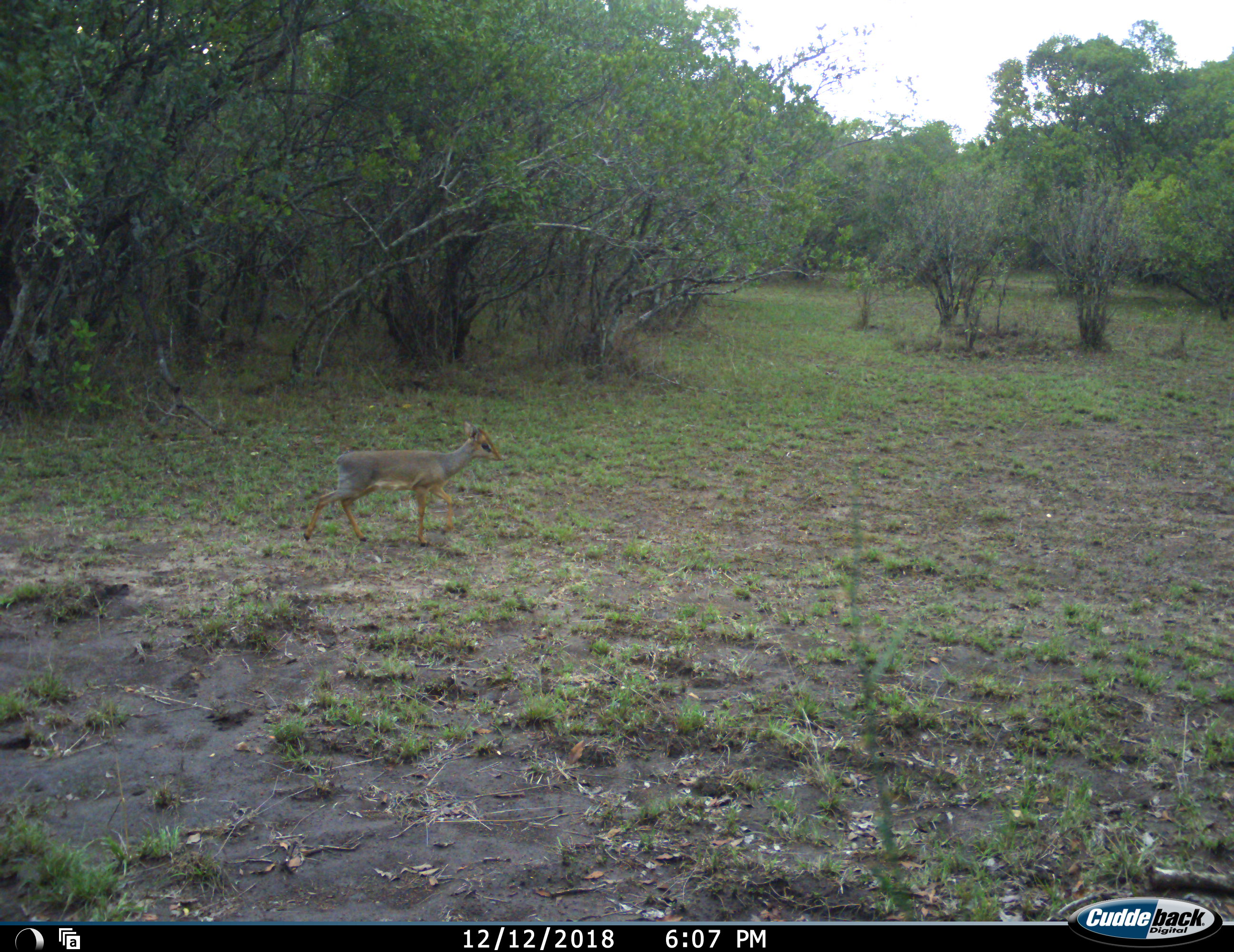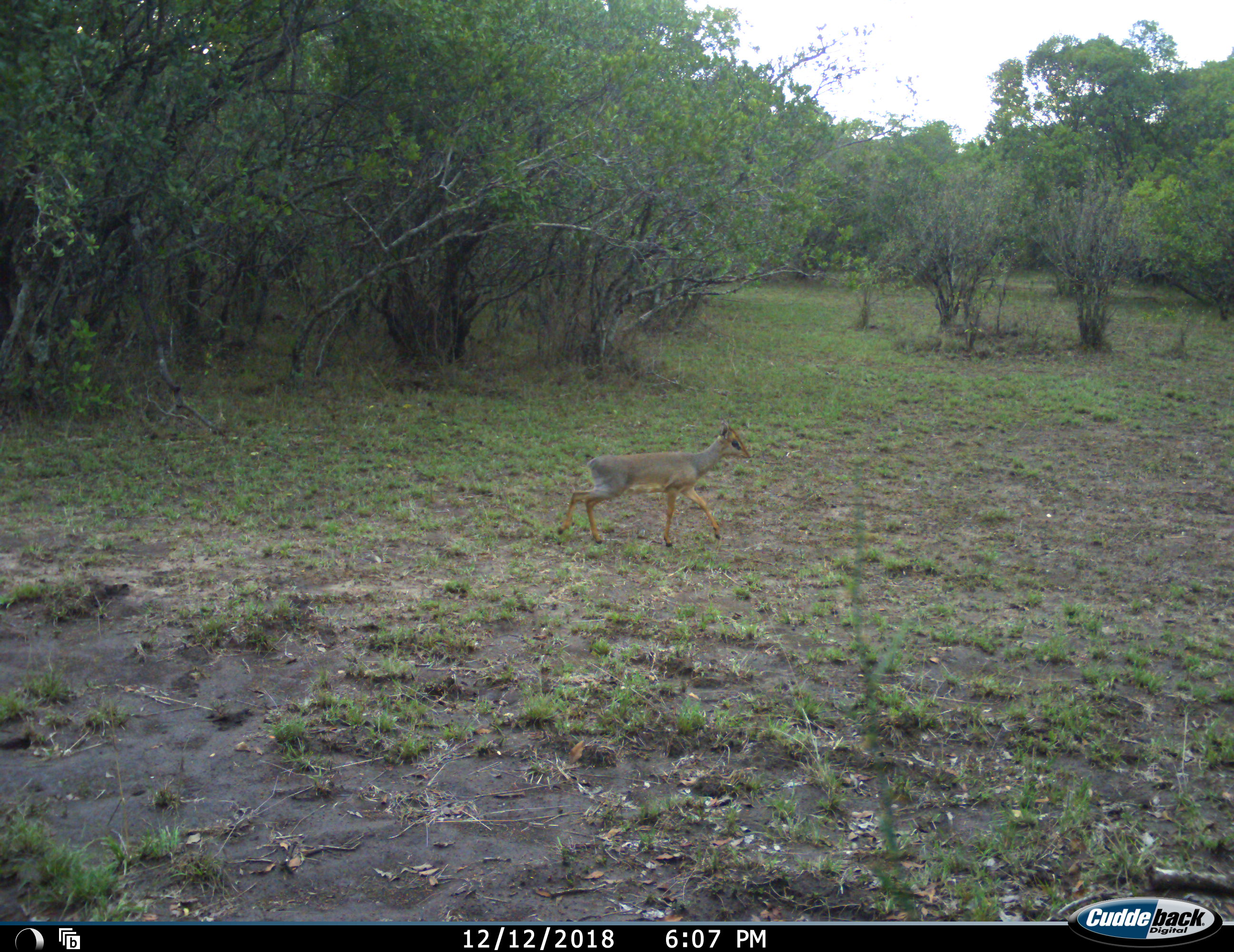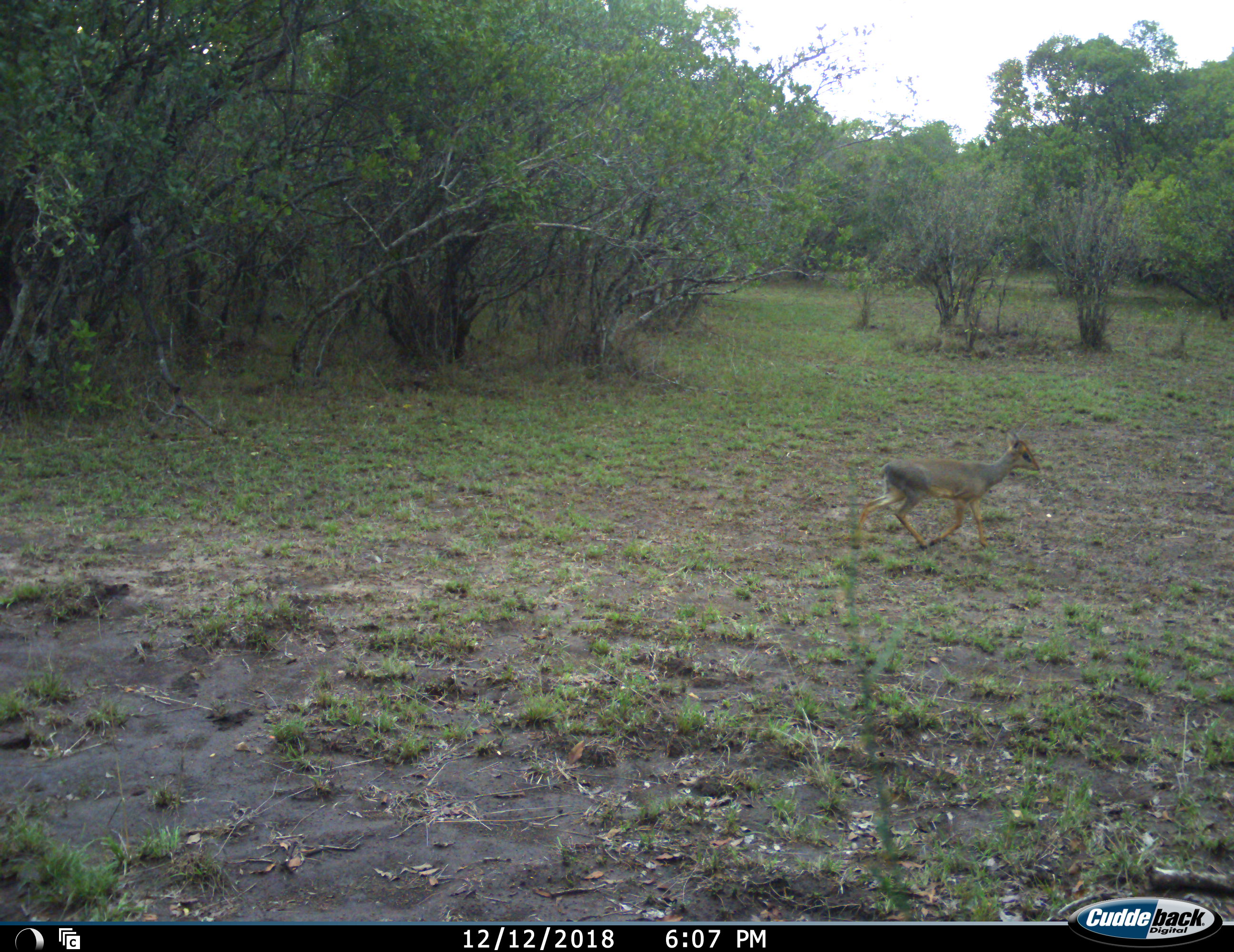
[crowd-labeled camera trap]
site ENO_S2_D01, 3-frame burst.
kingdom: Animalia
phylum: Chordata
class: Mammalia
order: Artiodactyla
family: Bovidae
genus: Madoqua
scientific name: Madoqua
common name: dik-dik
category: dikdik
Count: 1.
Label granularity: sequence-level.